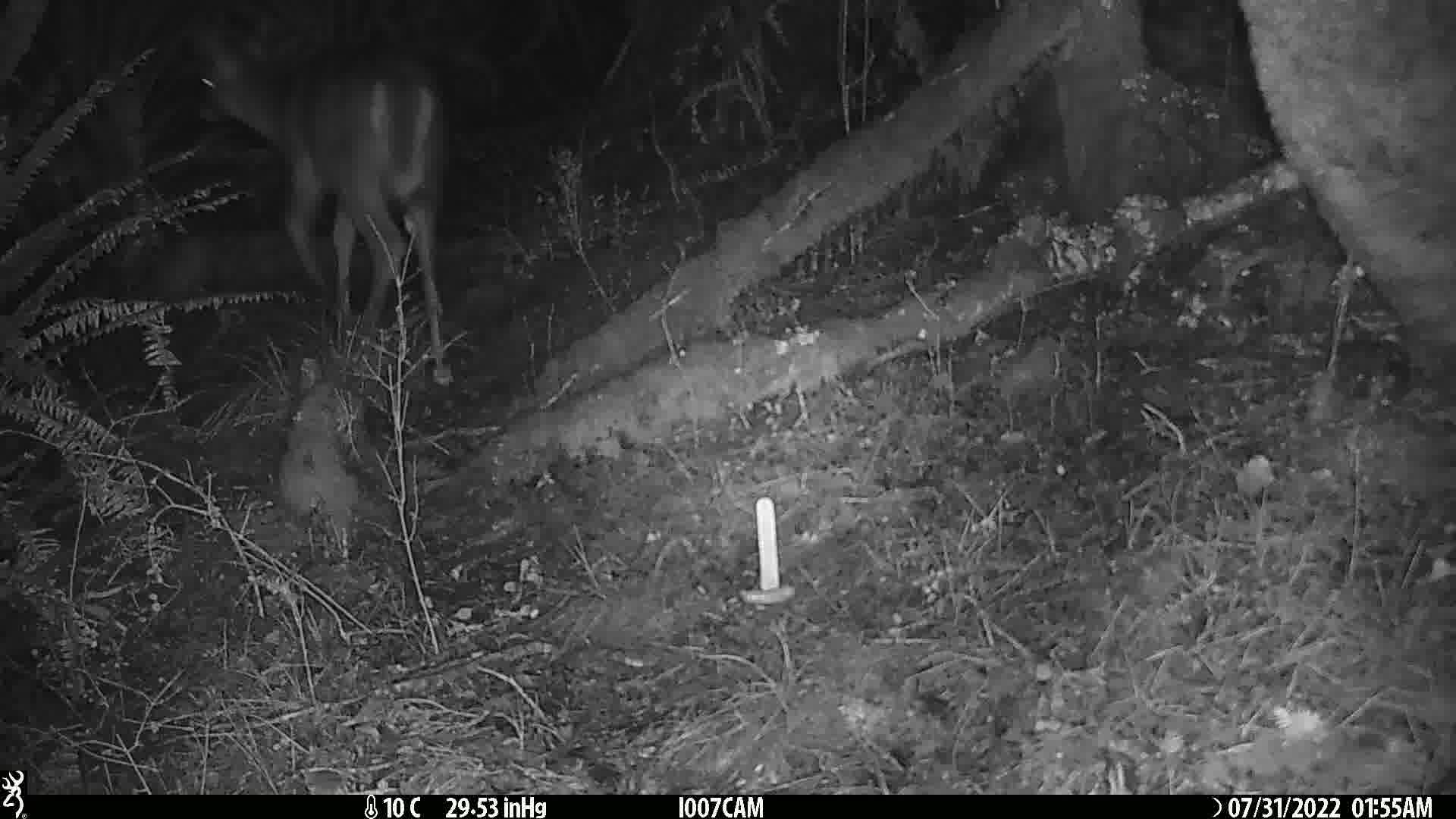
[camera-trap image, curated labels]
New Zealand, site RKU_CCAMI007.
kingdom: Animalia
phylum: Chordata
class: Mammalia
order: Artiodactyla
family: Cervidae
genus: Odocoileus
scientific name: Odocoileus virginianus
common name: white-tailed deer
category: white tailed deer